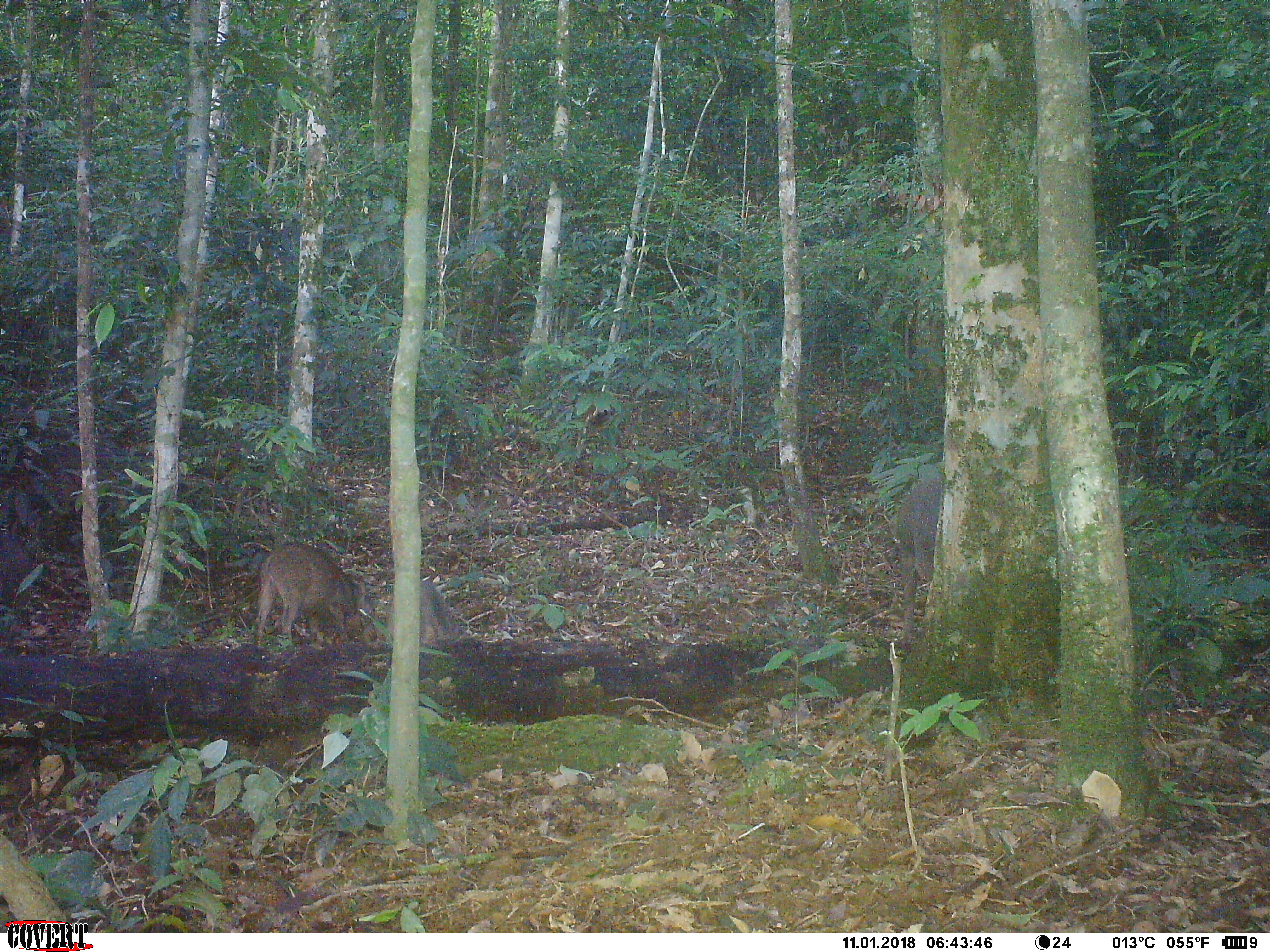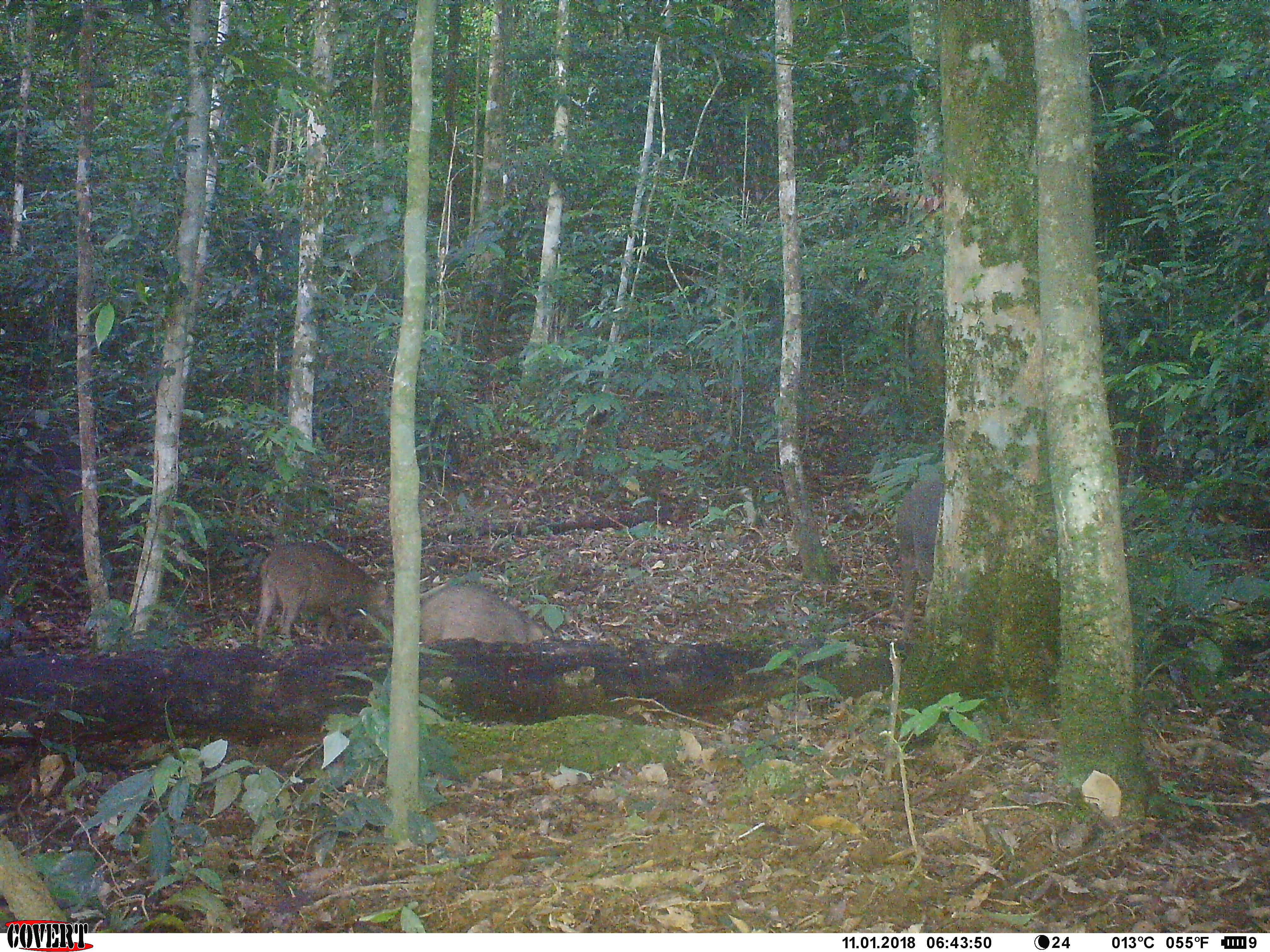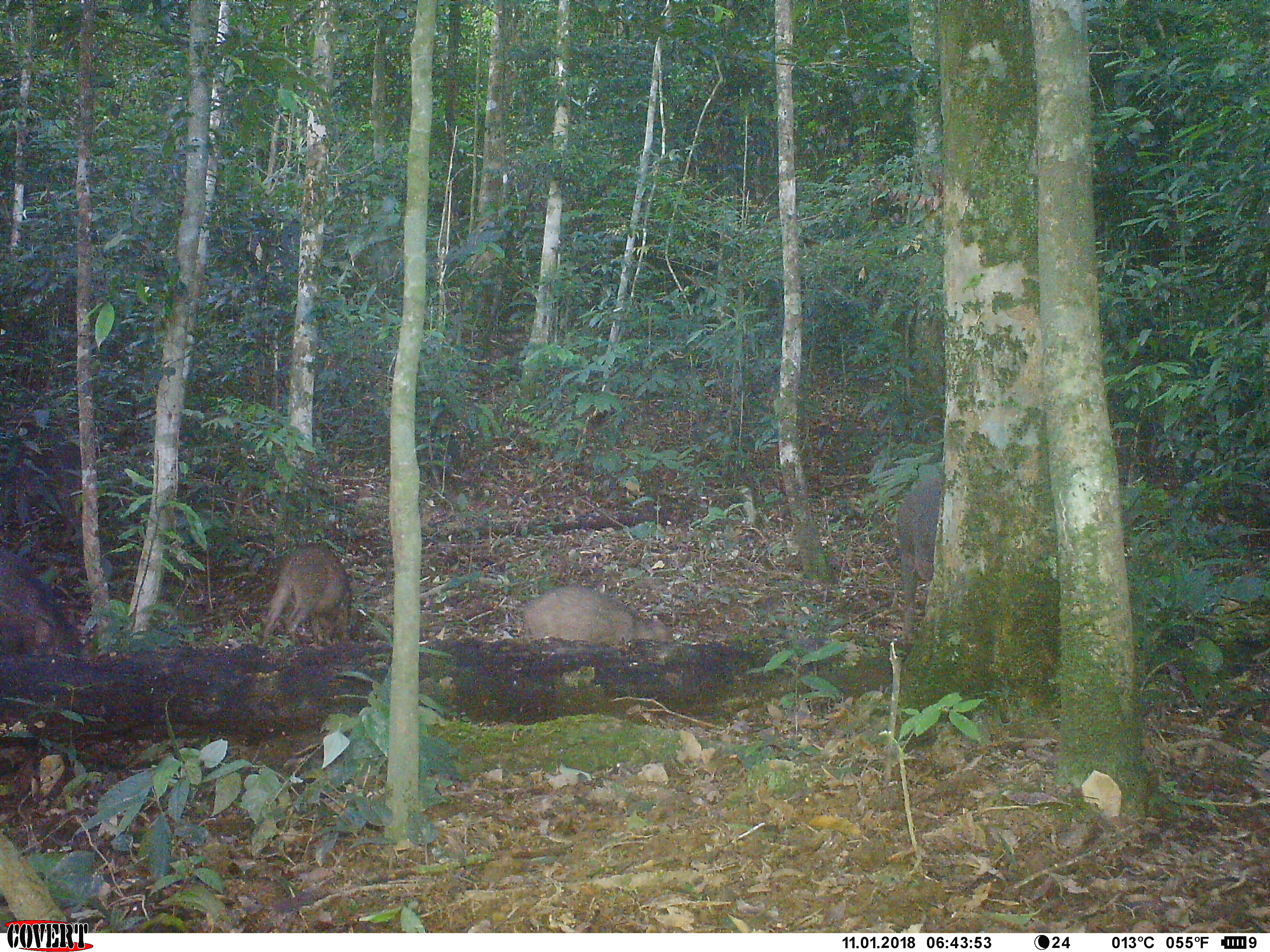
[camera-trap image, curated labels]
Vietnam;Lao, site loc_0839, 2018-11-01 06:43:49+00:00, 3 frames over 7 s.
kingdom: Animalia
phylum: Chordata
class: Mammalia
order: Artiodactyla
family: Suidae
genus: Sus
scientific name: Sus scrofa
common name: eurasian wild pig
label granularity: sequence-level